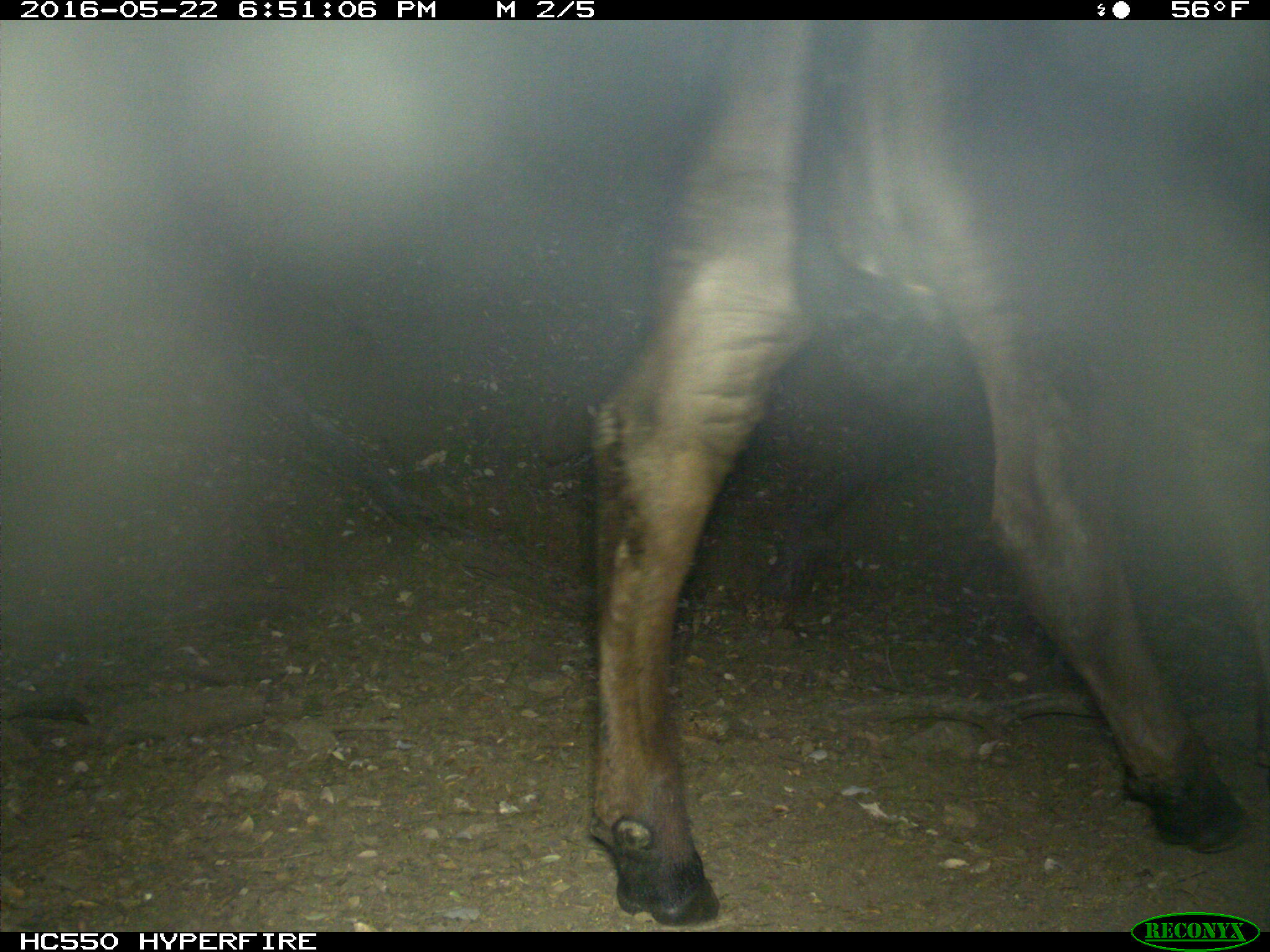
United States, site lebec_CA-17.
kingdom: Animalia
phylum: Chordata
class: Mammalia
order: Artiodactyla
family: Bovidae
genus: Bos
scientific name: Bos taurus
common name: domestic cow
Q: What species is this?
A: Bos taurus (domestic cow).